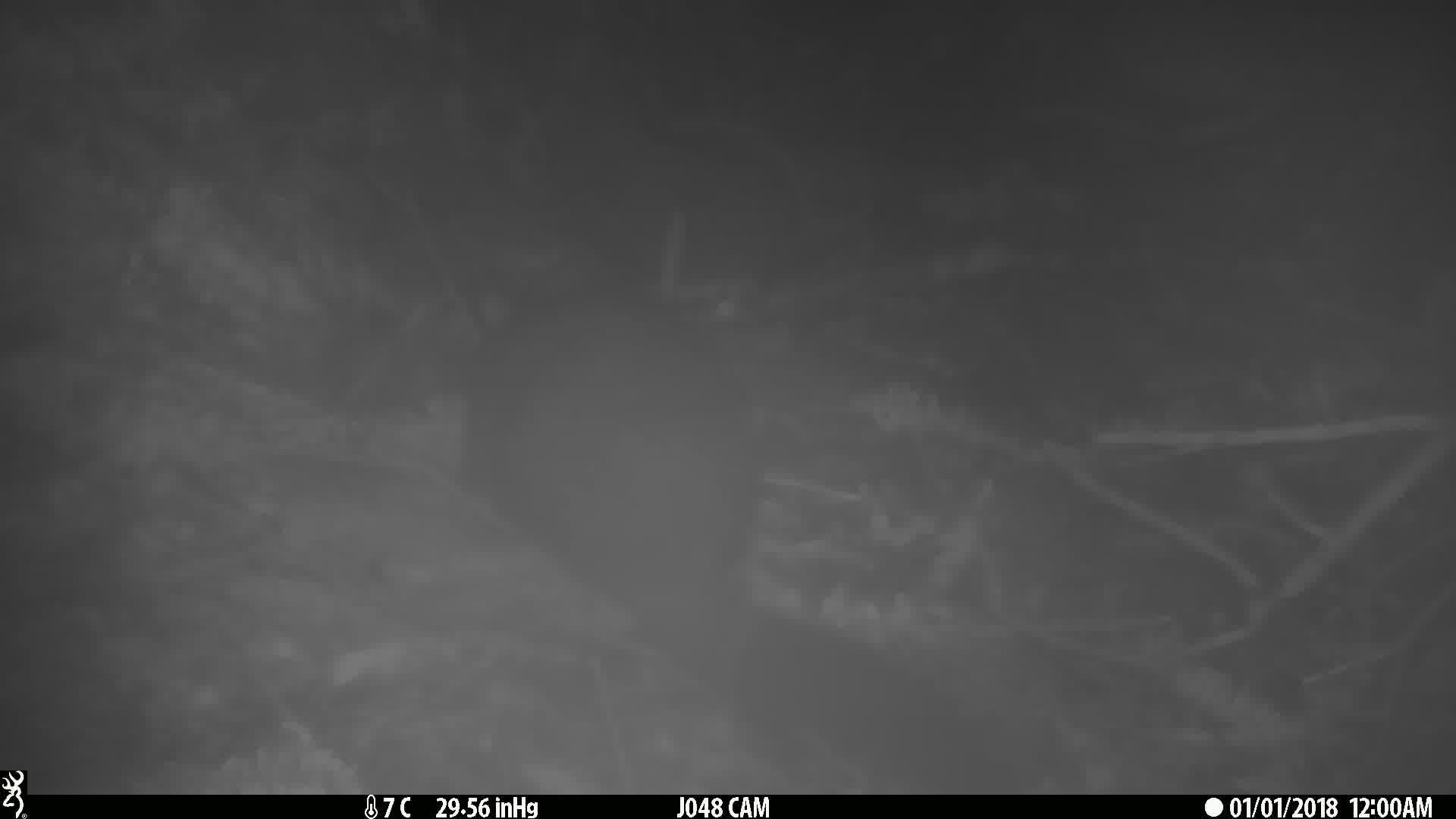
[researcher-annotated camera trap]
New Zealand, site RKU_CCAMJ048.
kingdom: Animalia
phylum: Chordata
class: Mammalia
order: Diprotodontia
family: Phalangeridae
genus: Trichosurus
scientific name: Trichosurus vulpecula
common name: common brushtail possum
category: possum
Possum (common brushtail possum) (Trichosurus vulpecula).